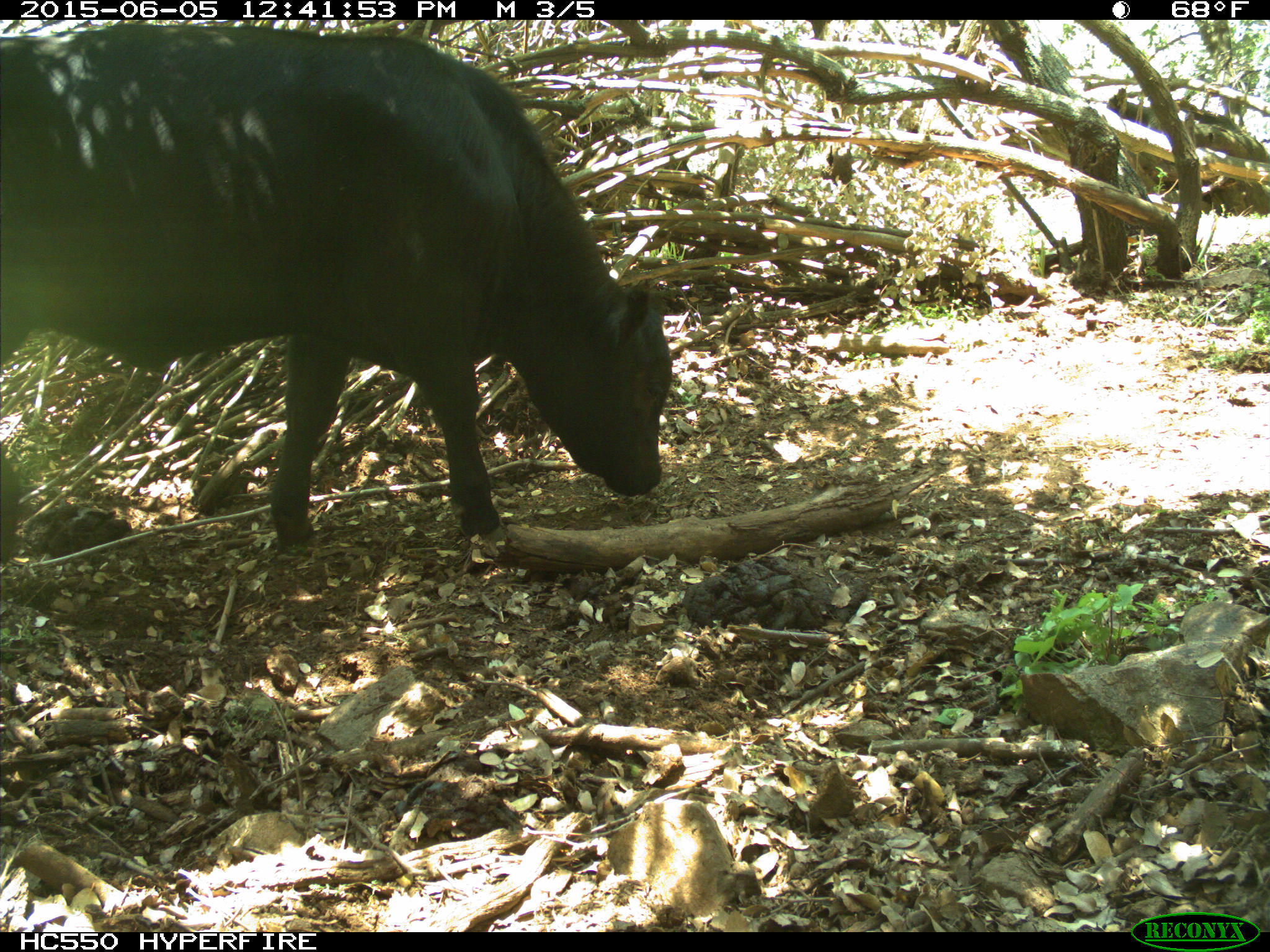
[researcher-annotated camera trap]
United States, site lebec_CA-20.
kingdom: Animalia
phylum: Chordata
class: Mammalia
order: Artiodactyla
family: Bovidae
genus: Bos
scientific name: Bos taurus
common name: domestic cow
Bos taurus (domestic cow).